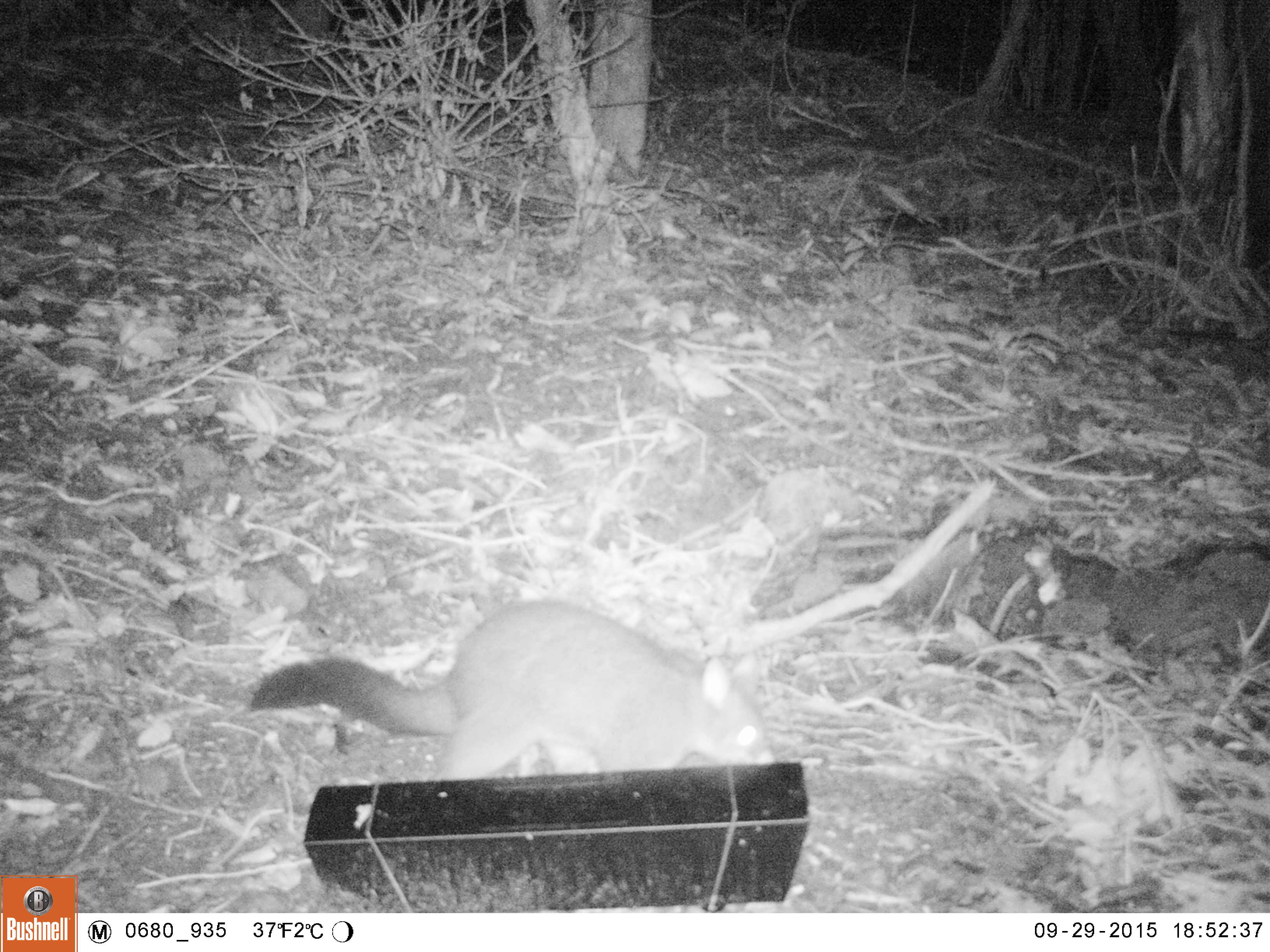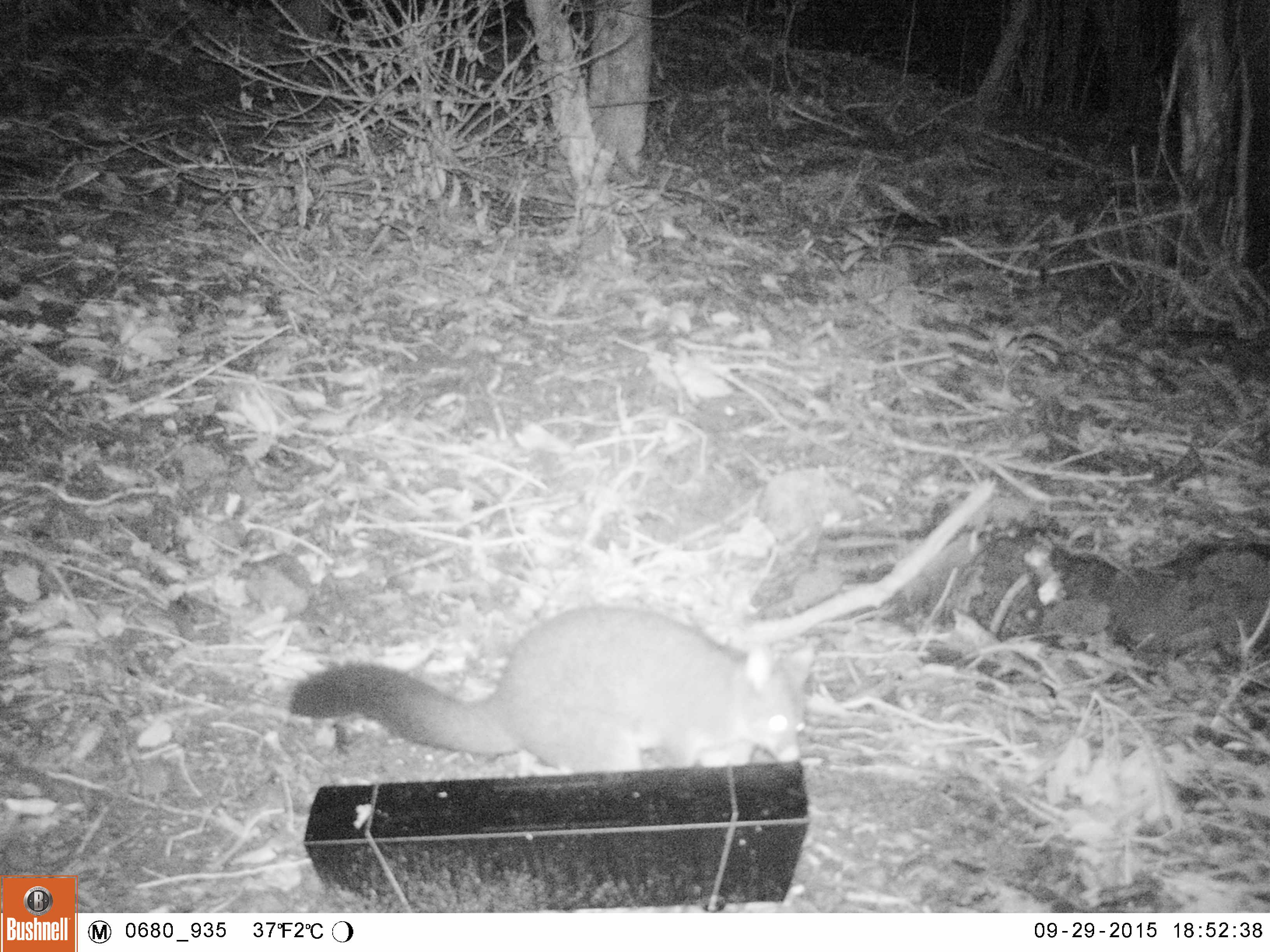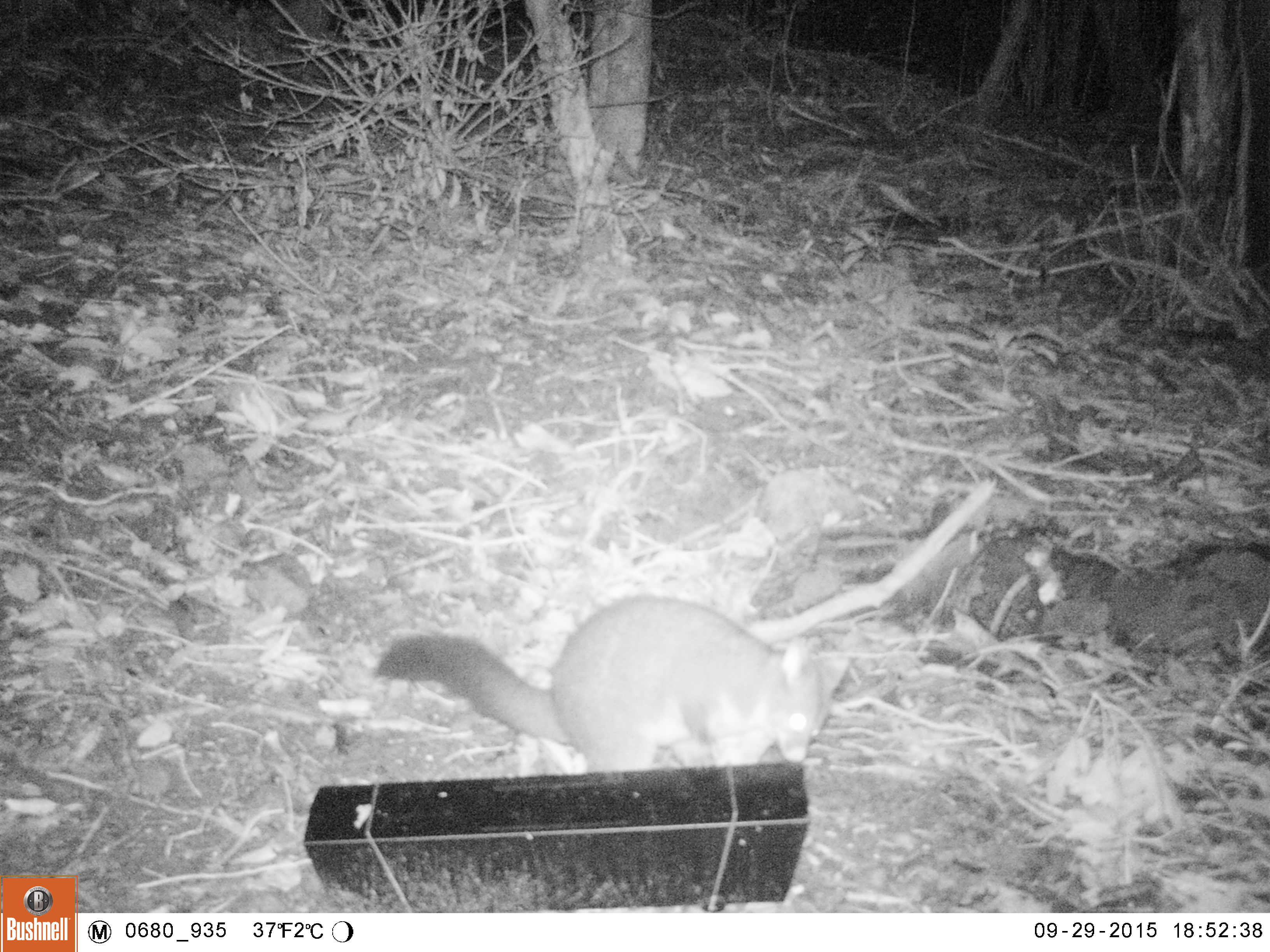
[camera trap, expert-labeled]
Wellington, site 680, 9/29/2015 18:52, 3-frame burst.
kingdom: Animalia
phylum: Chordata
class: Mammalia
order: Didelphimorphia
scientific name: Didelphimorphia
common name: possum